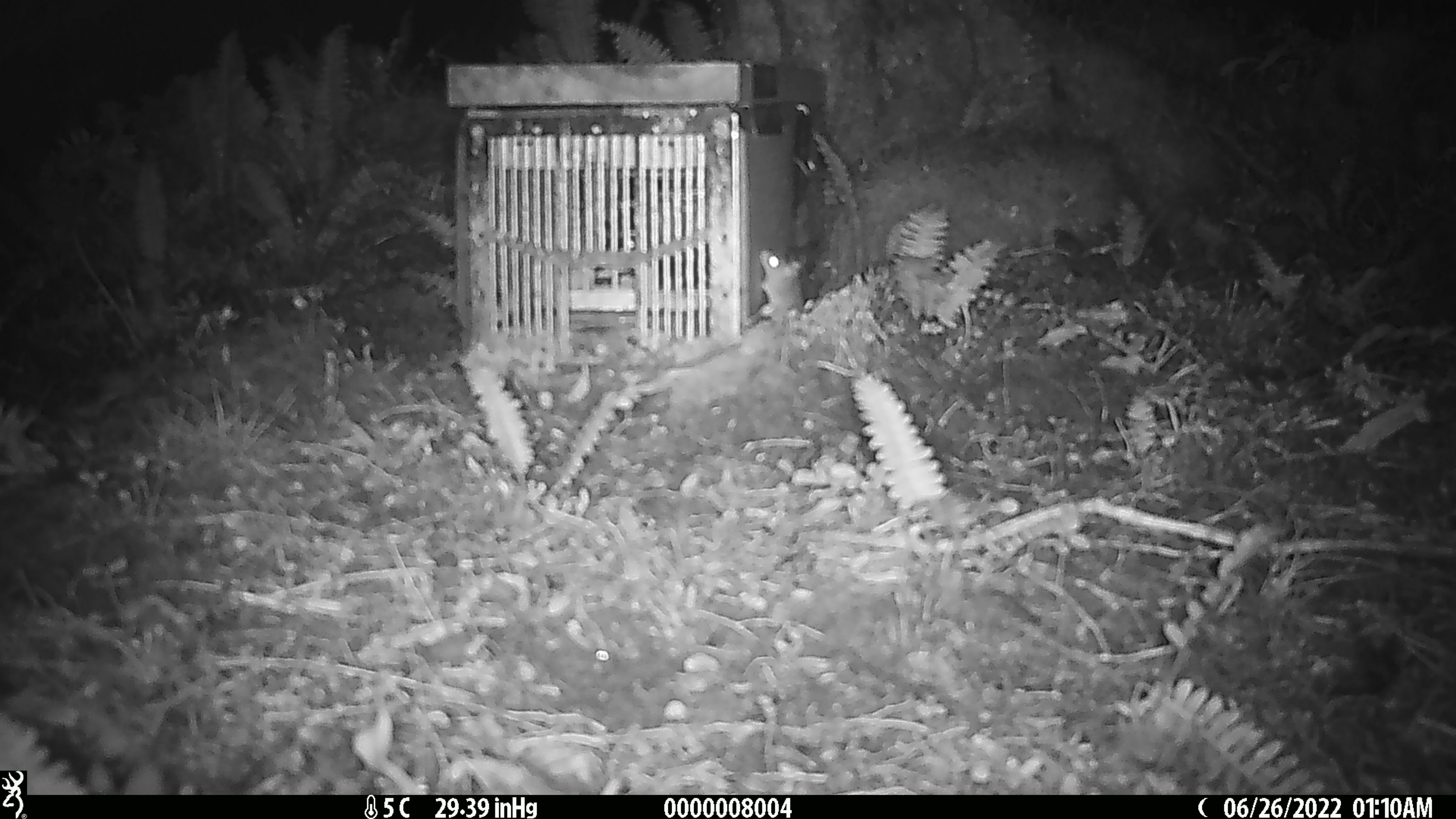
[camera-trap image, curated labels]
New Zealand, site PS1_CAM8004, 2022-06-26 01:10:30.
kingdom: Animalia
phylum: Chordata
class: Mammalia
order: Rodentia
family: Muridae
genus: Mus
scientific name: Mus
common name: mouse